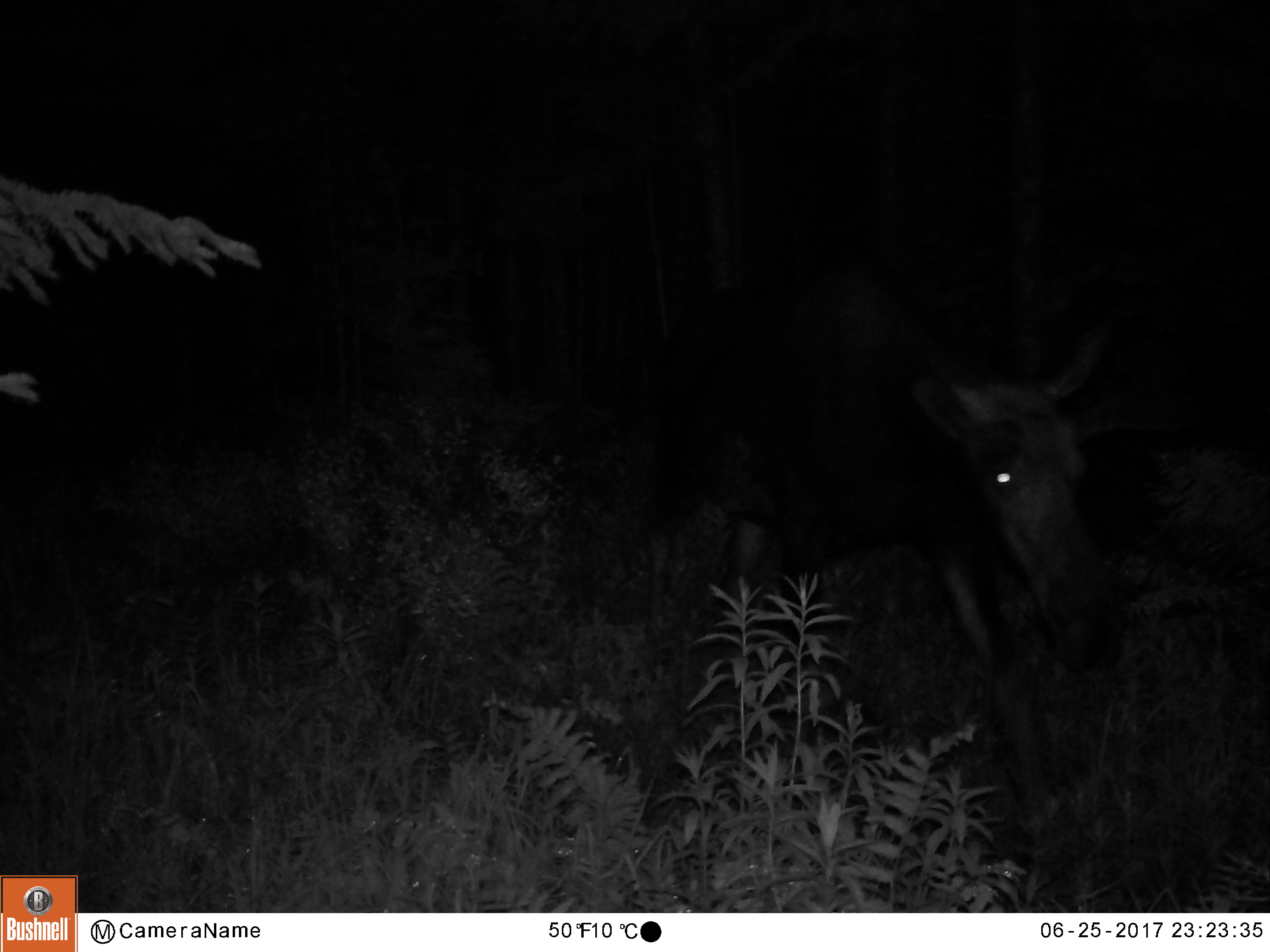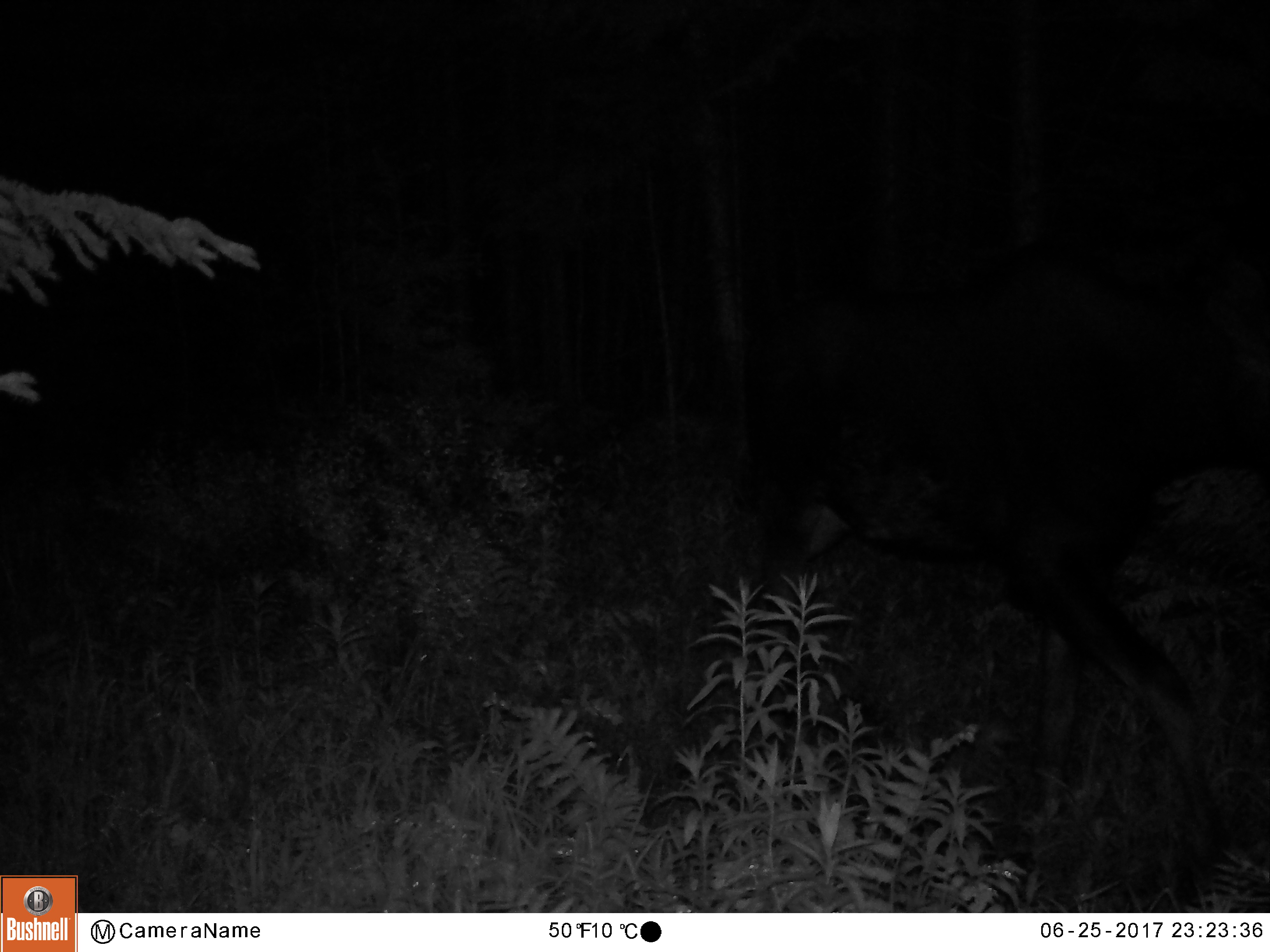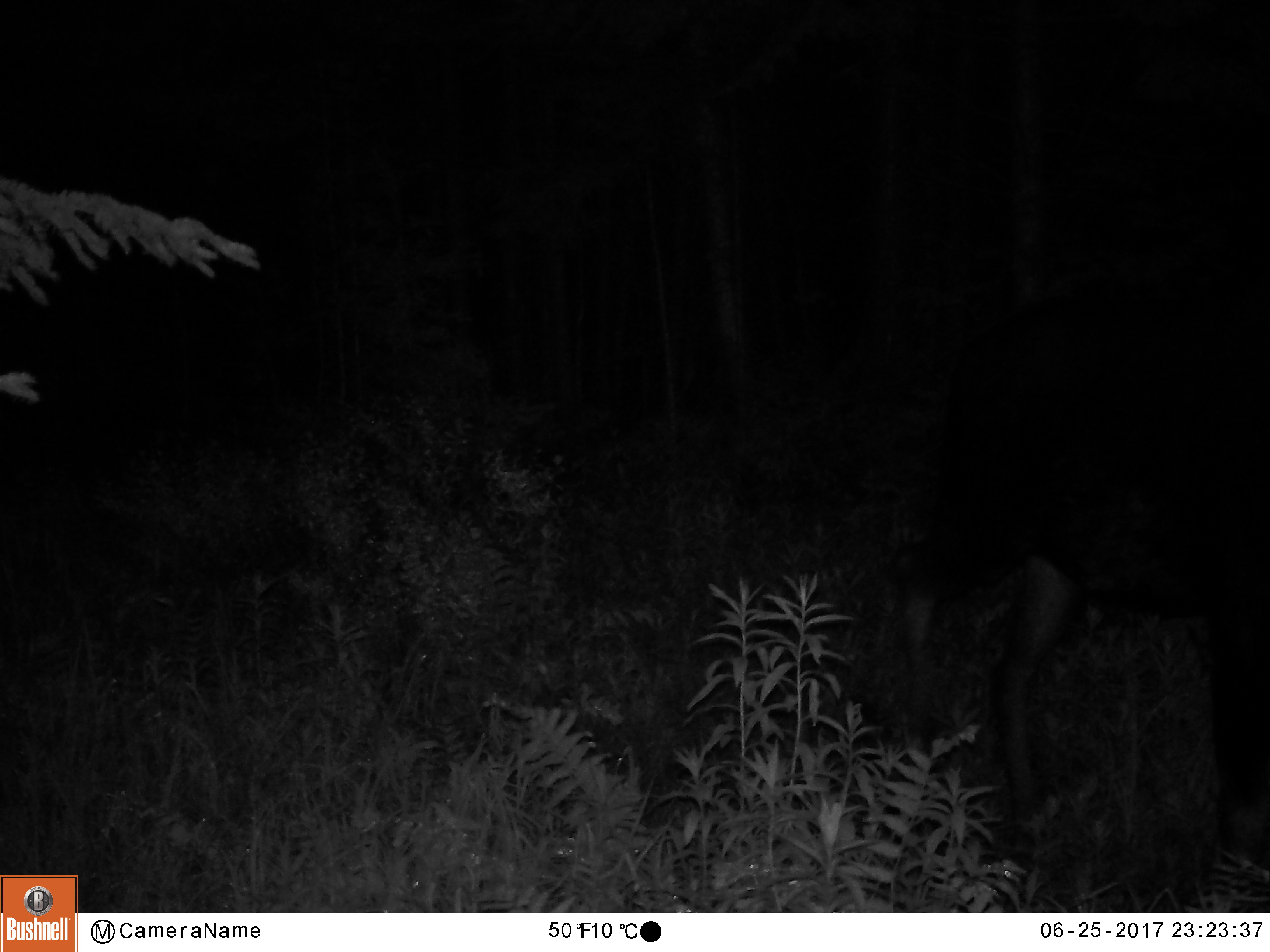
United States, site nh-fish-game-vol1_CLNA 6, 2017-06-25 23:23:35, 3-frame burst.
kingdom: Animalia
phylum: Chordata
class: Mammalia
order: Artiodactyla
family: Cervidae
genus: Alces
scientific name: Alces alces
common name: moose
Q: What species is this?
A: Moose (Alces alces).